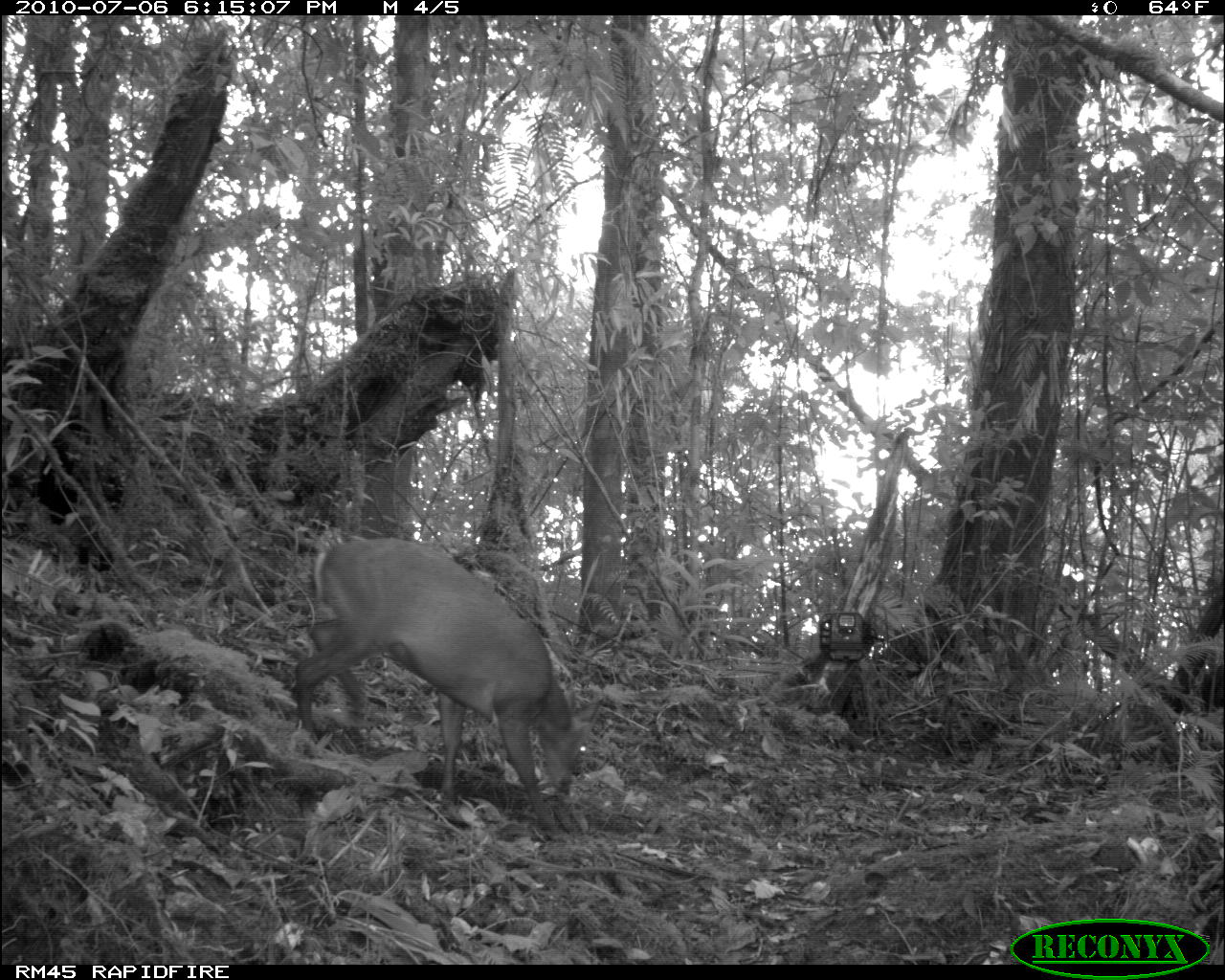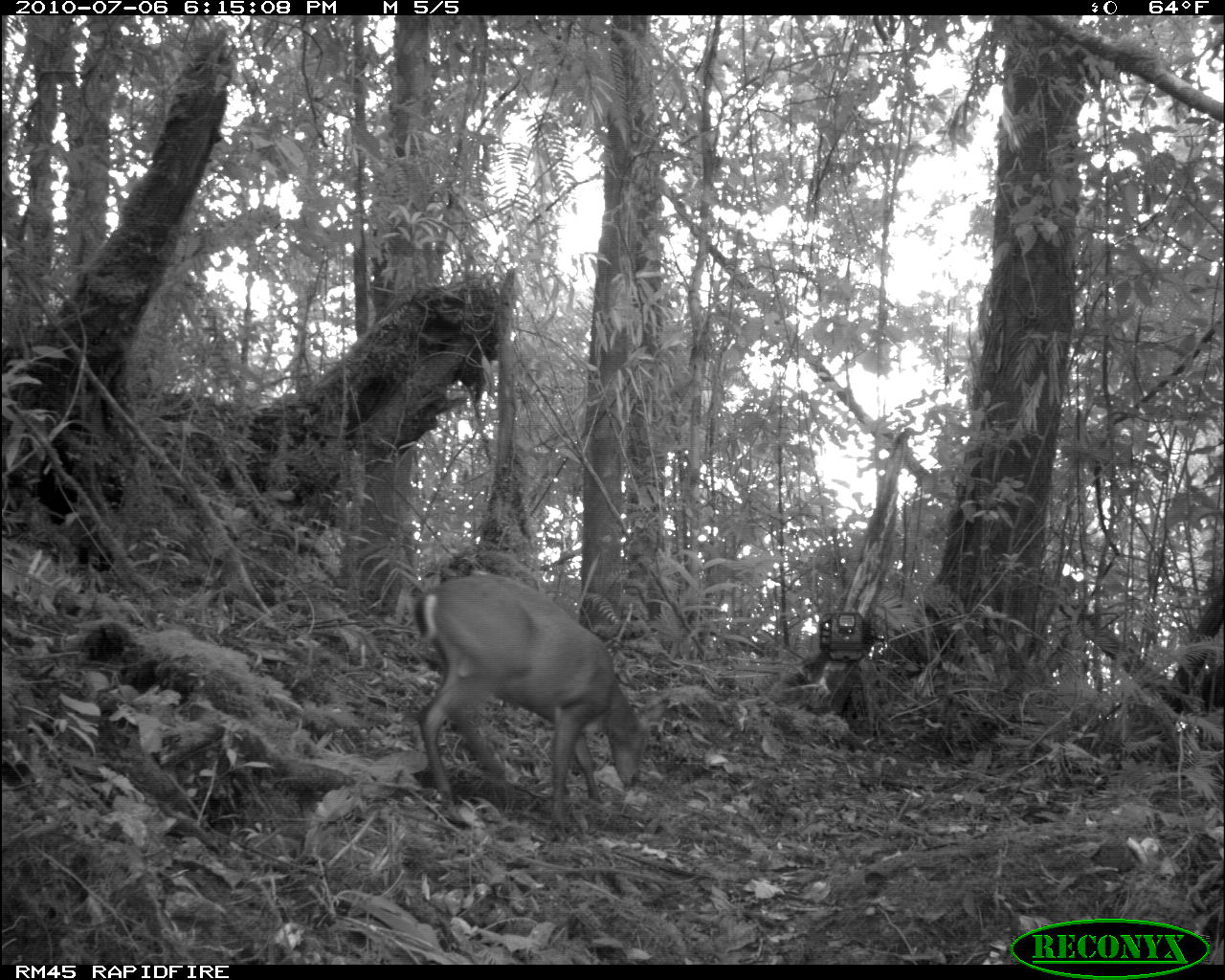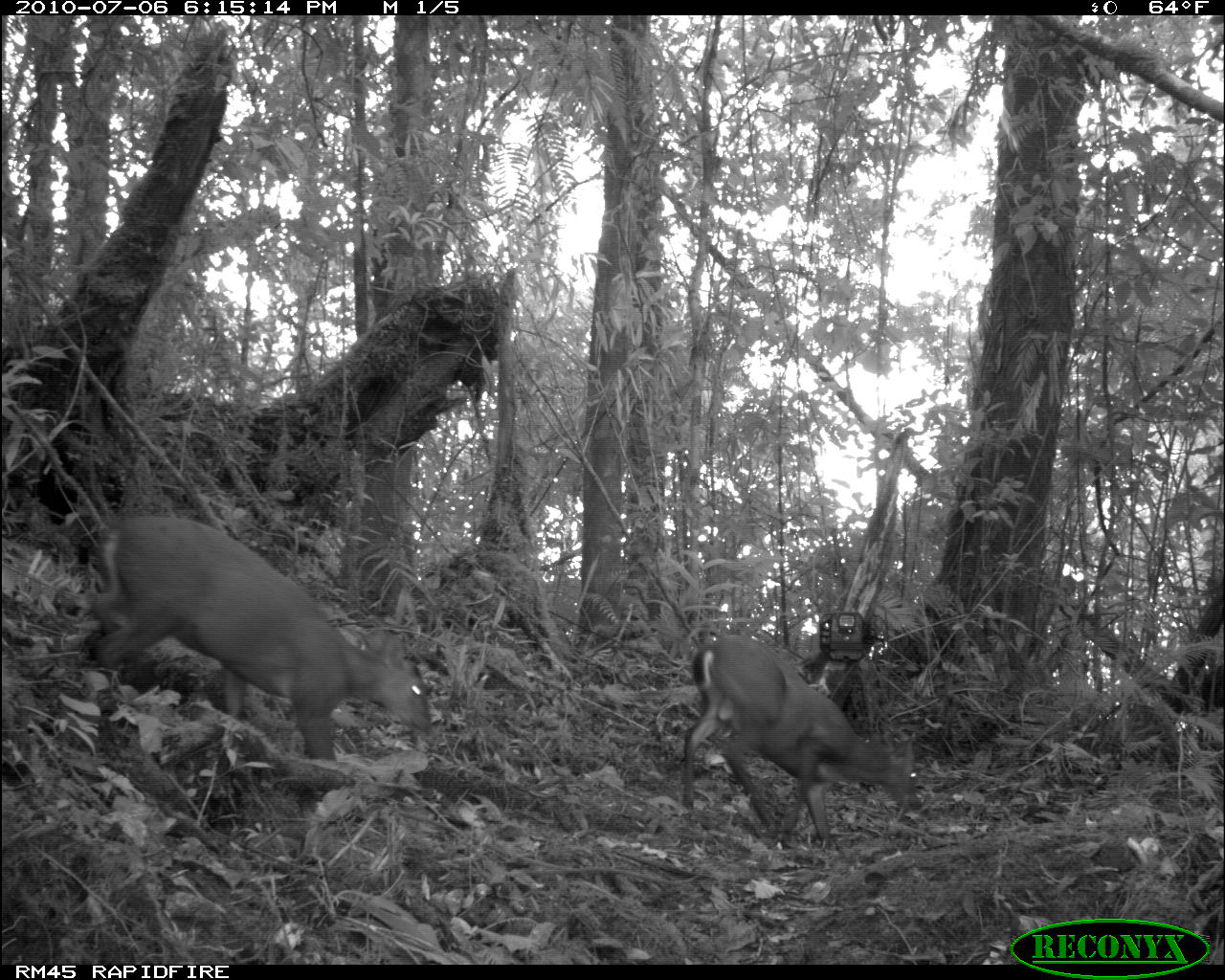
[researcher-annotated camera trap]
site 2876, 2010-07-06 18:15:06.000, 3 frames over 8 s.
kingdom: Animalia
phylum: Chordata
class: Mammalia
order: Artiodactyla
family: Cervidae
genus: Muntiacus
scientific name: Muntiacus muntjak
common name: southern red muntjac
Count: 1.